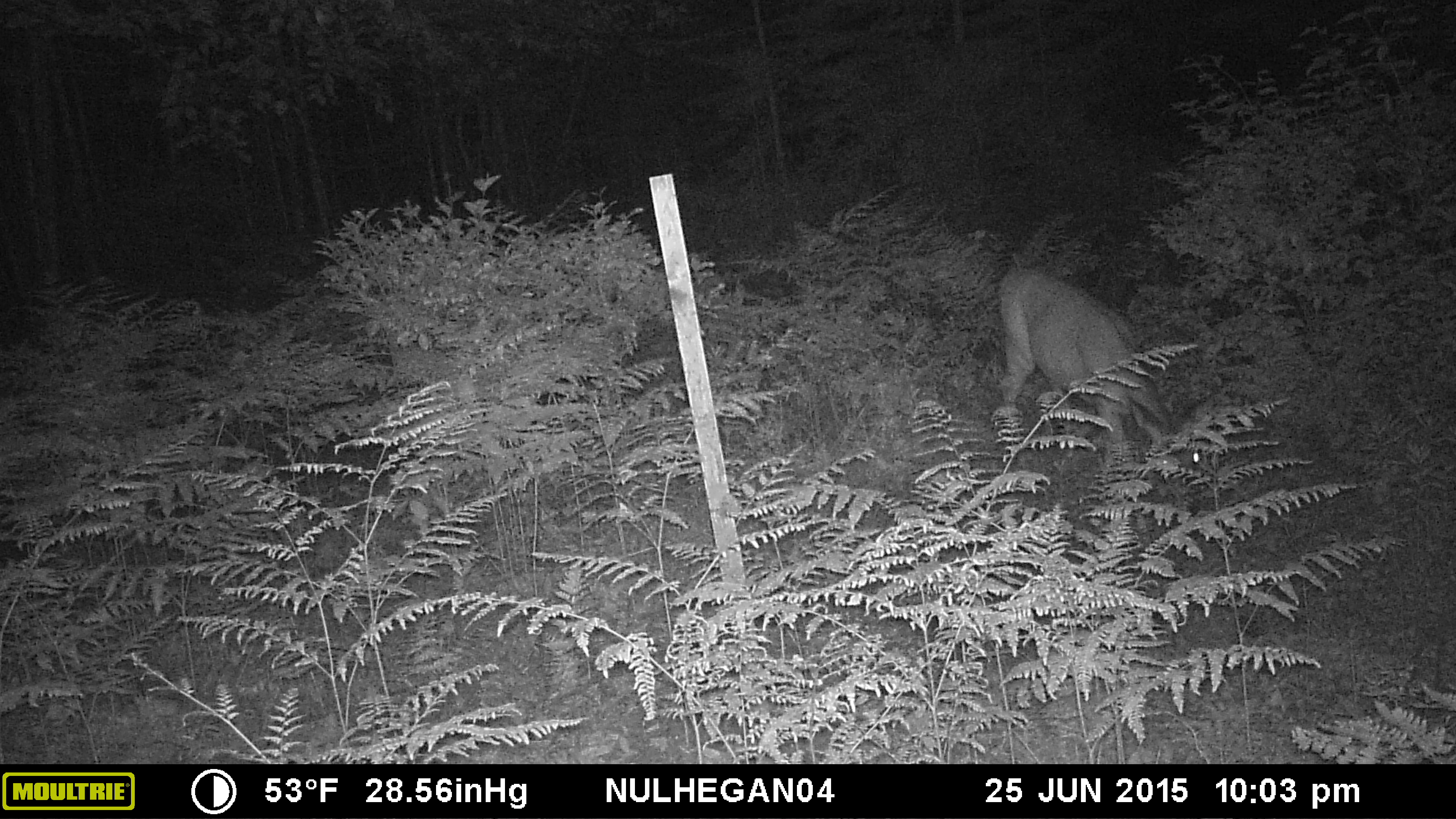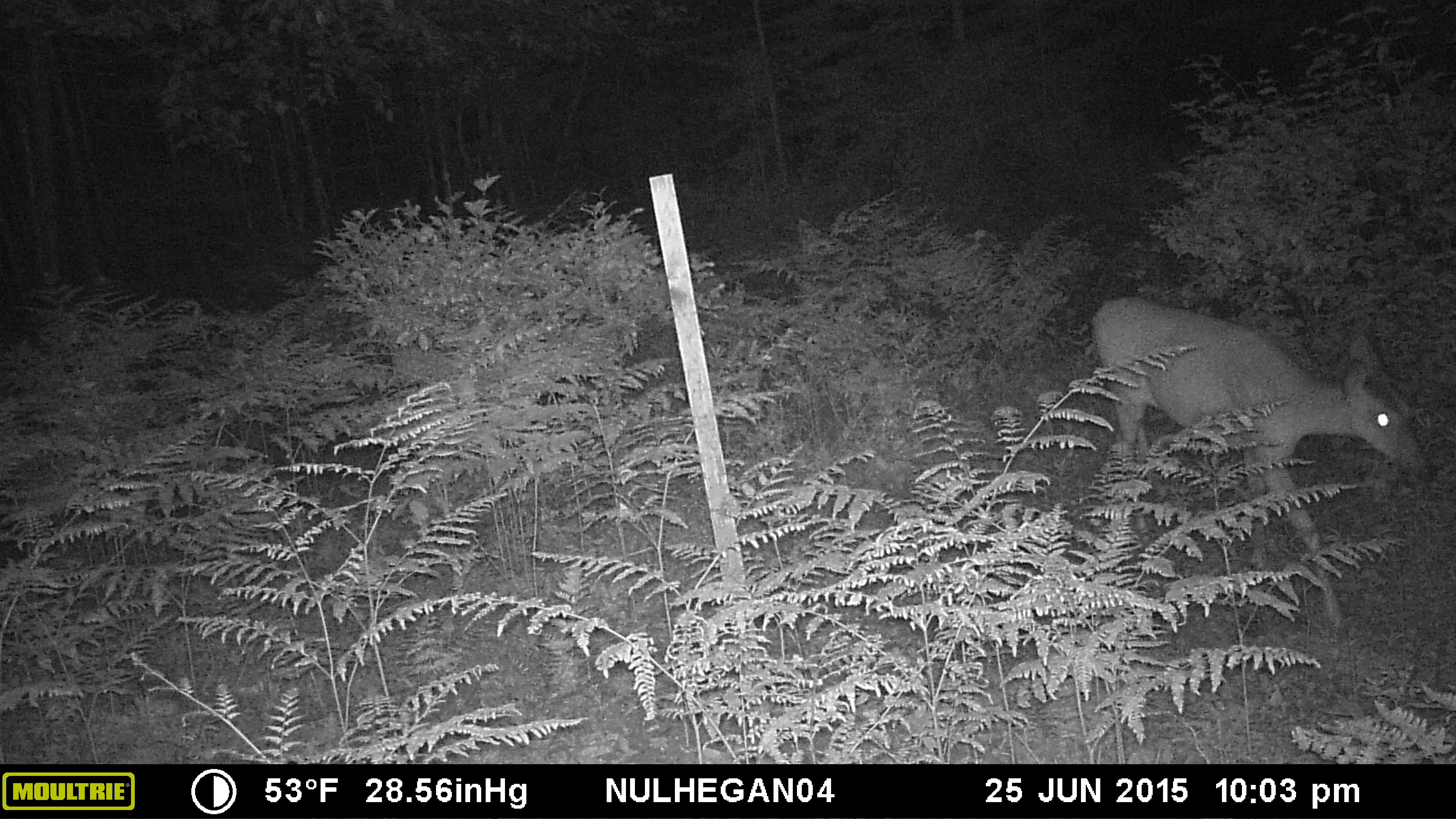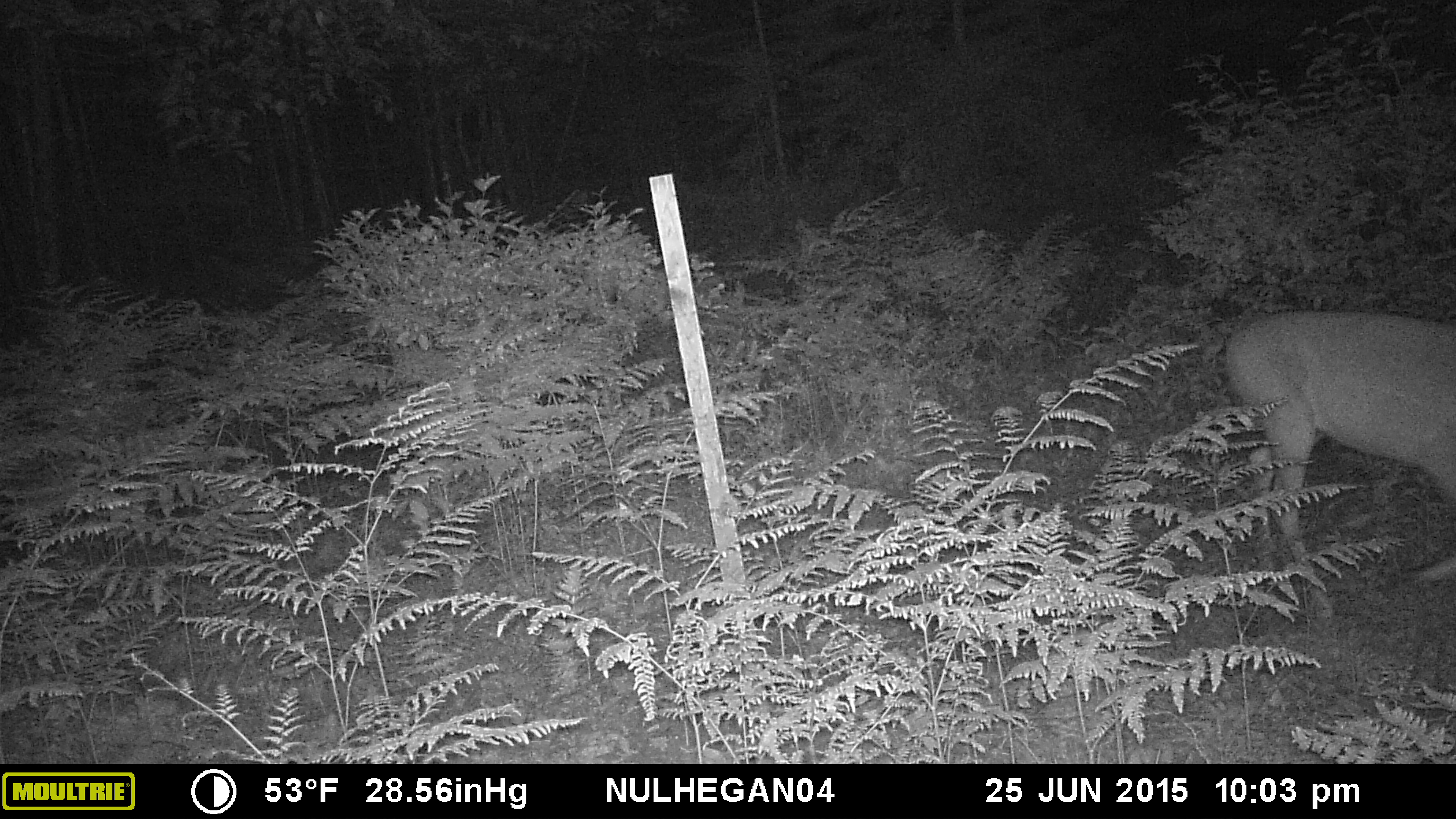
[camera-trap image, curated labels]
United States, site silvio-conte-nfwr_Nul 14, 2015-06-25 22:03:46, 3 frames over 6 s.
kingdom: Animalia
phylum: Chordata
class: Mammalia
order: Artiodactyla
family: Cervidae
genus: Odocoileus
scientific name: Odocoileus virginianus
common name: white-tailed deer